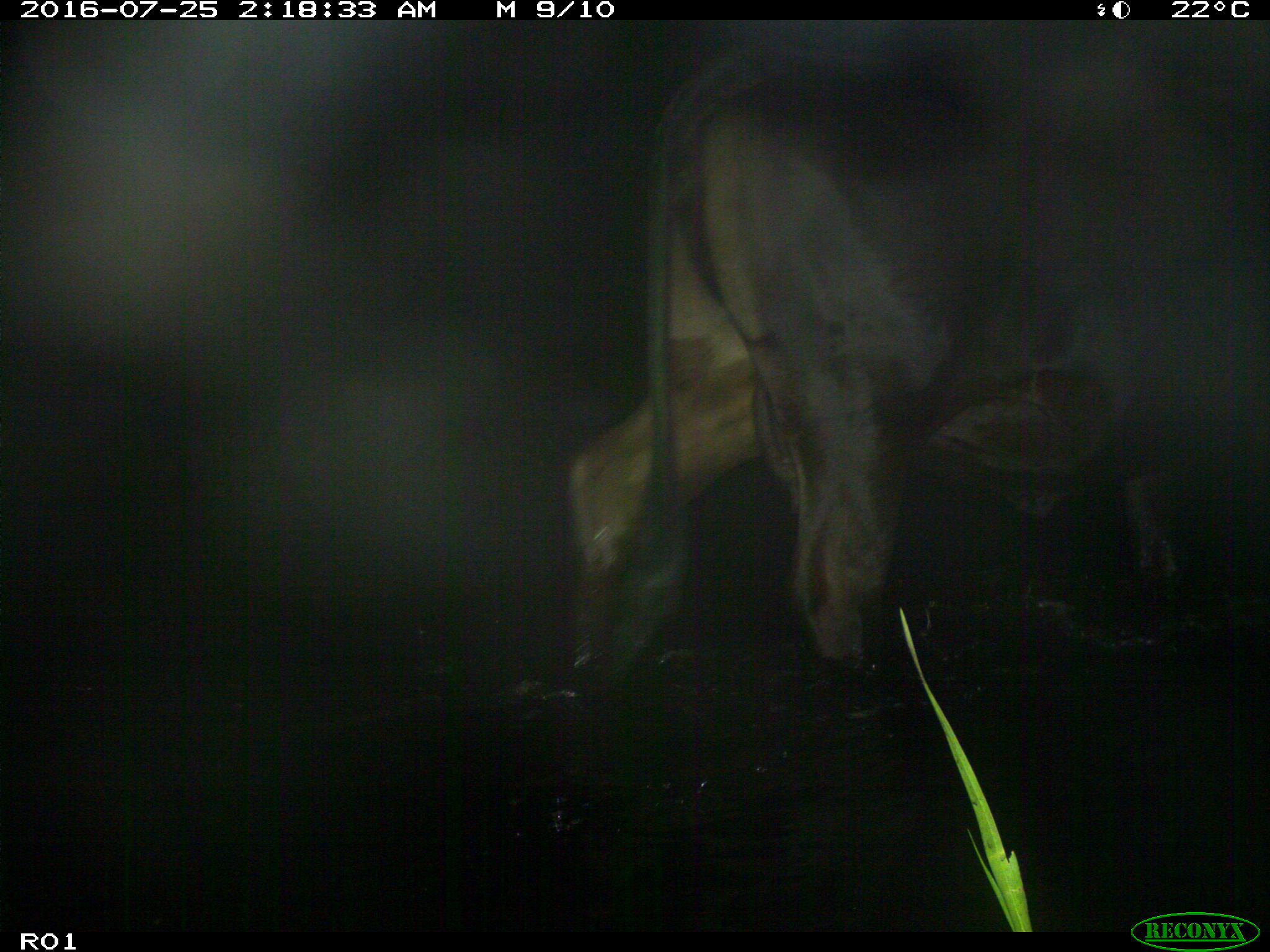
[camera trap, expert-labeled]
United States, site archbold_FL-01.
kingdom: Animalia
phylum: Chordata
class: Mammalia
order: Artiodactyla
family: Bovidae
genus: Bos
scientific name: Bos taurus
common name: domestic cow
Bos taurus (domestic cow).